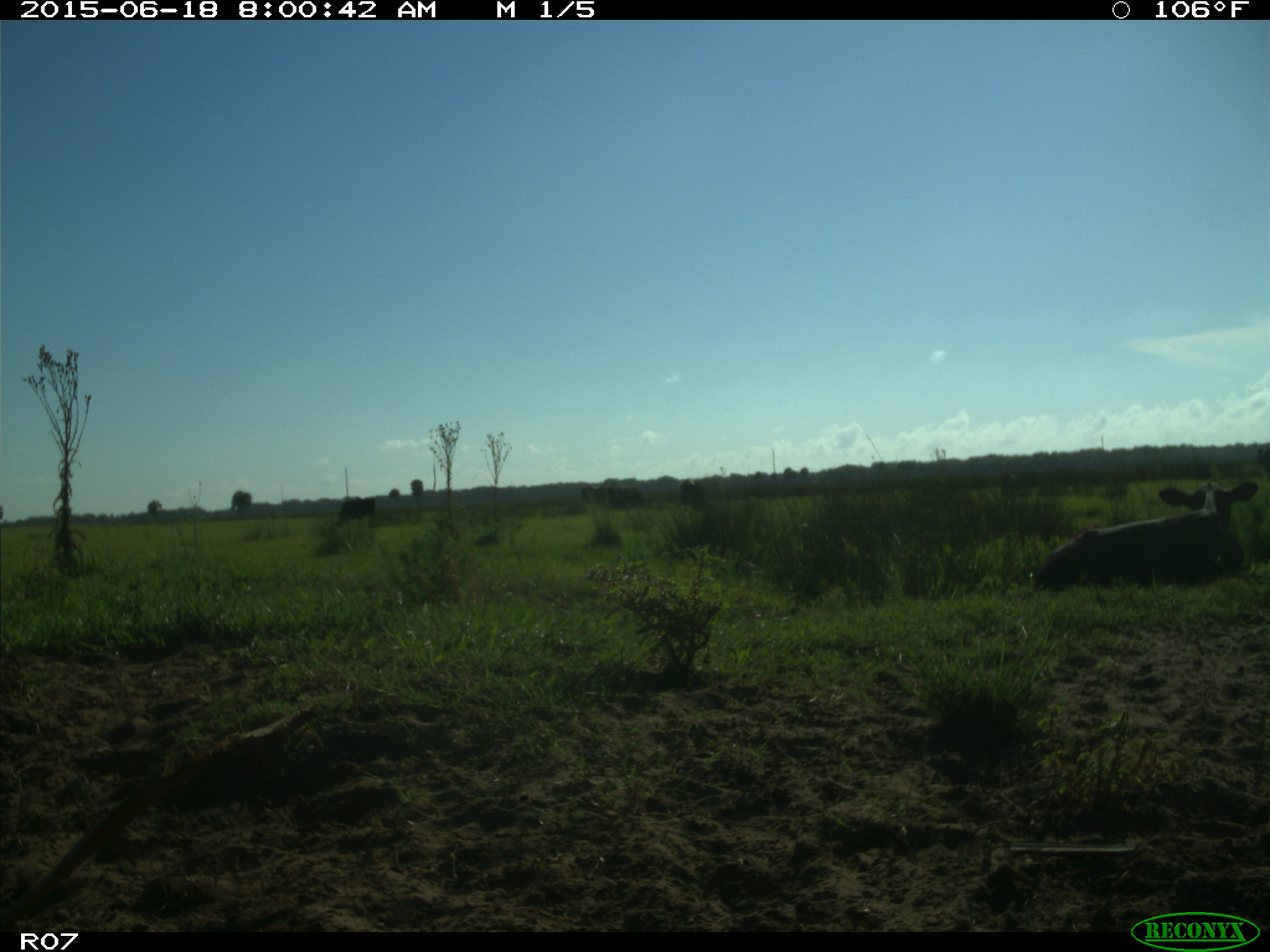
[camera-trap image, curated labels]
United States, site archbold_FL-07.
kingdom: Animalia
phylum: Chordata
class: Mammalia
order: Artiodactyla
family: Bovidae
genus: Bos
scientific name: Bos taurus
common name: domestic cow